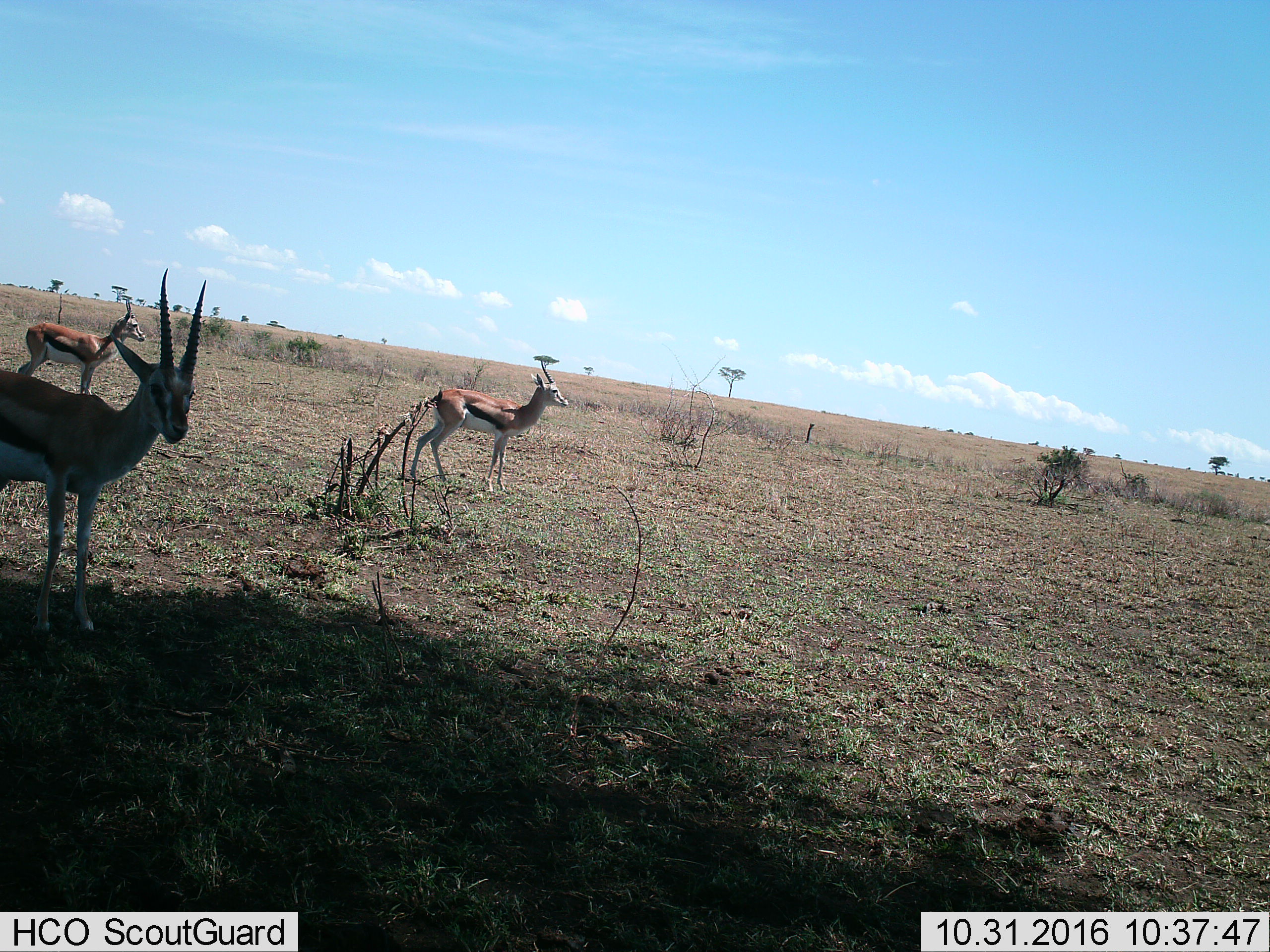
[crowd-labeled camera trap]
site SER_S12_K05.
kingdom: Animalia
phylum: Chordata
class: Mammalia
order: Artiodactyla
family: Bovidae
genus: Eudorcas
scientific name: Eudorcas thomsonii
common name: thomson's gazelle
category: gazellethomsons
Gazellethomsons (thomson's gazelle) (Eudorcas thomsonii), count 3. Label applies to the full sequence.